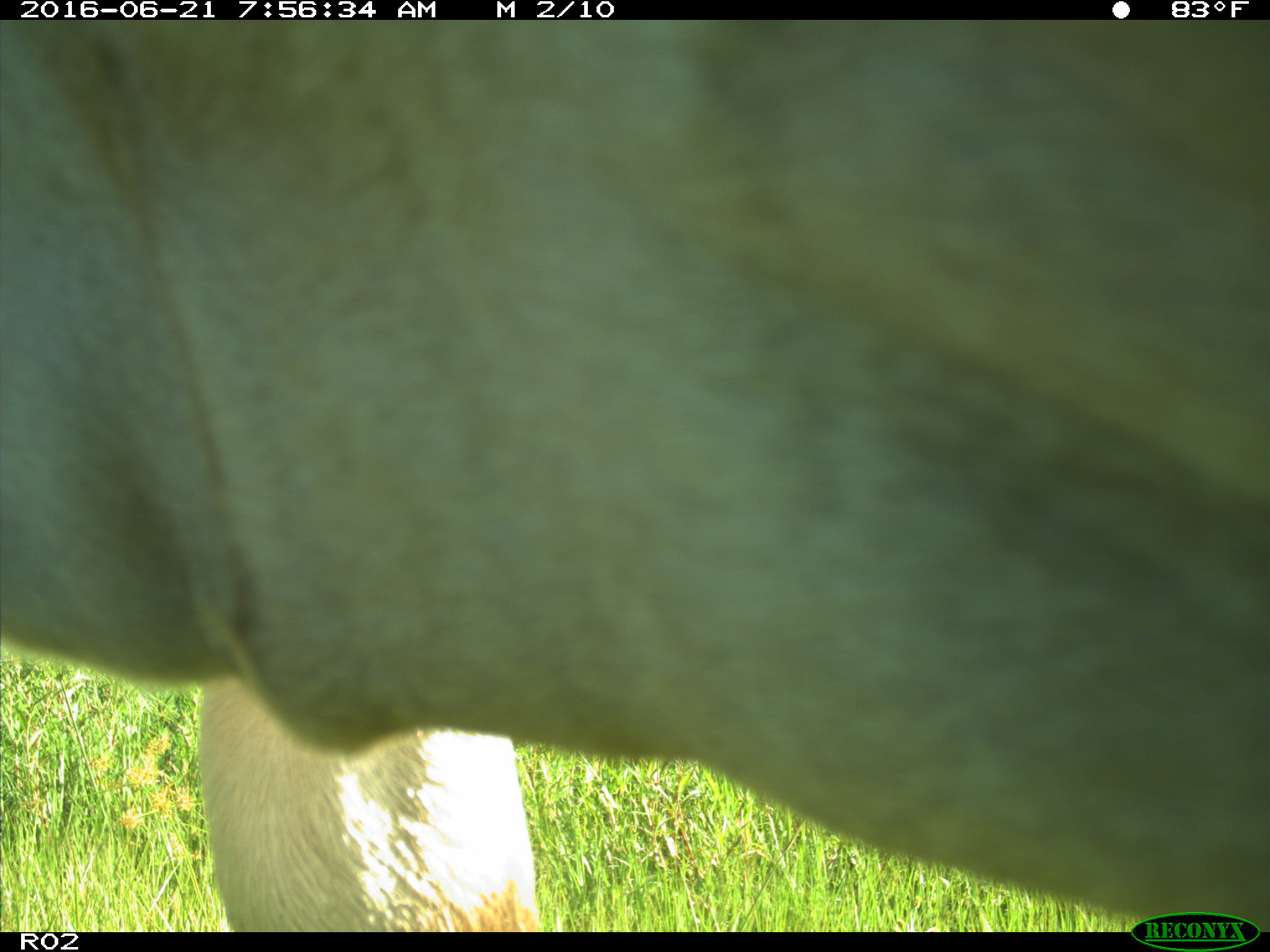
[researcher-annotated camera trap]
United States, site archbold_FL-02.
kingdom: Animalia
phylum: Chordata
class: Mammalia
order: Artiodactyla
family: Bovidae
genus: Bos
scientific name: Bos taurus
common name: domestic cow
Bos taurus (domestic cow).